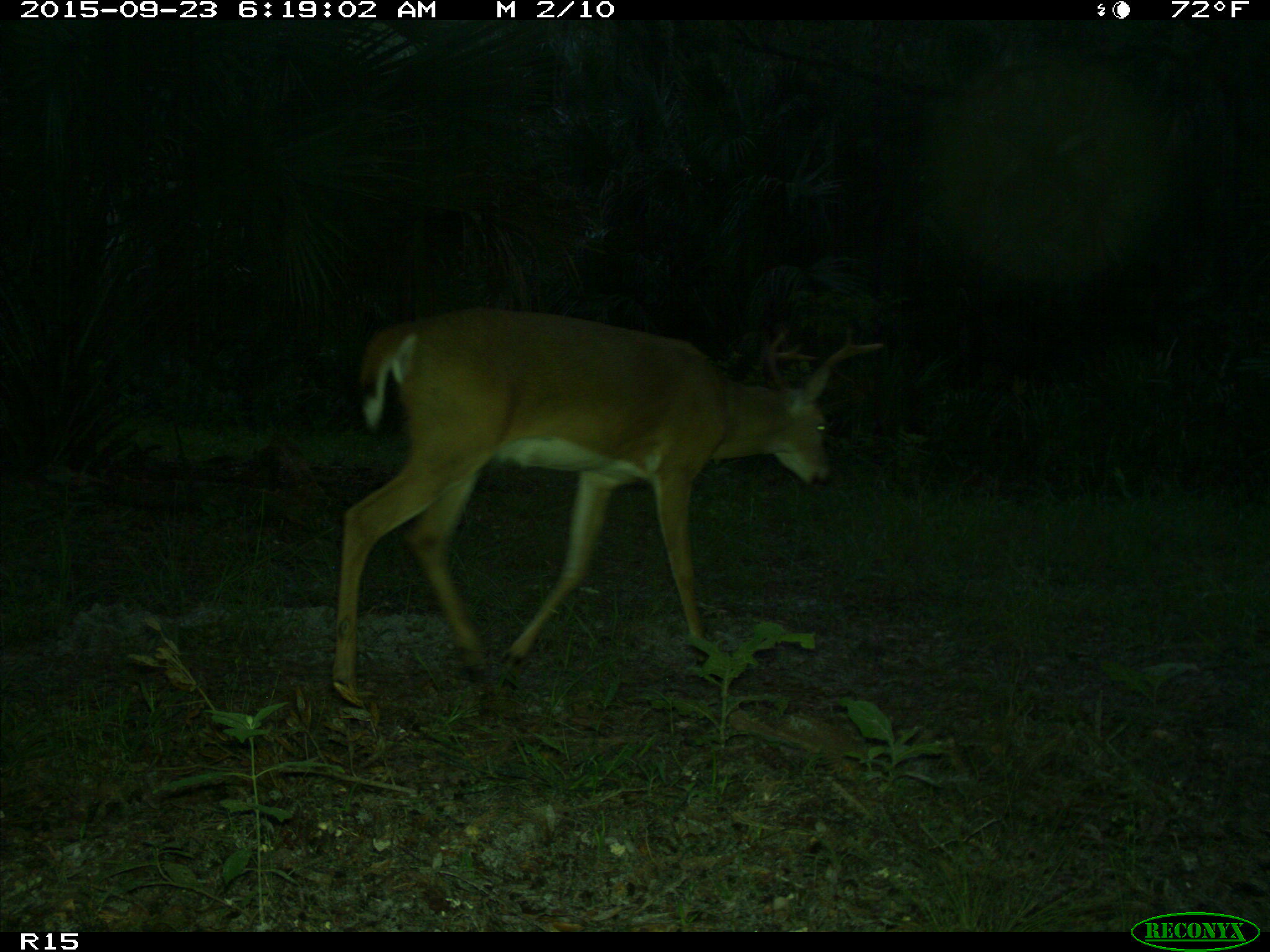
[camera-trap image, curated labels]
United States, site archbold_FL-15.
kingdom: Animalia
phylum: Chordata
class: Mammalia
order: Artiodactyla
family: Cervidae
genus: Odocoileus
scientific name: Odocoileus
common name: deer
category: unidentified deer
Unidentified deer (deer) (Odocoileus).